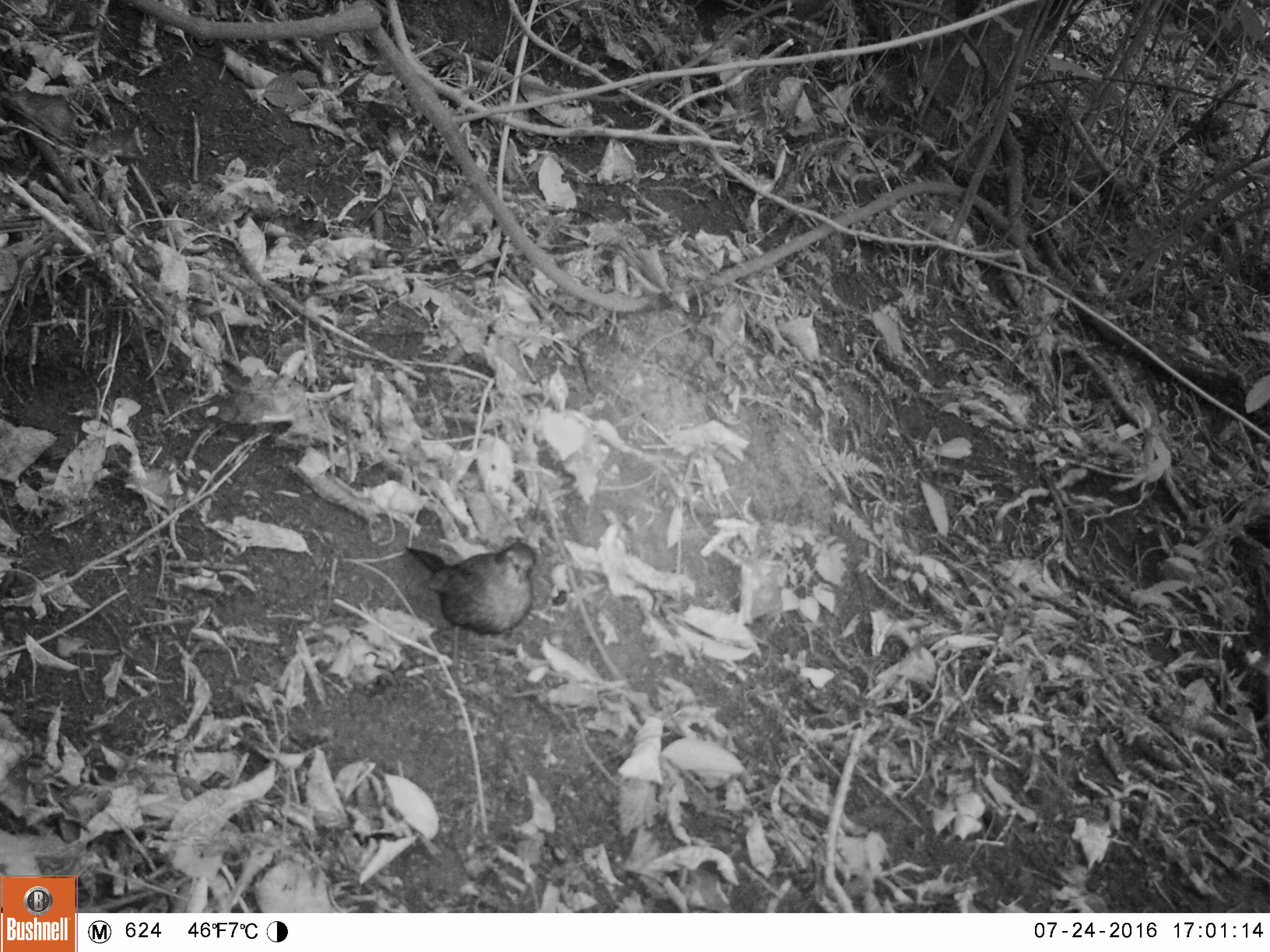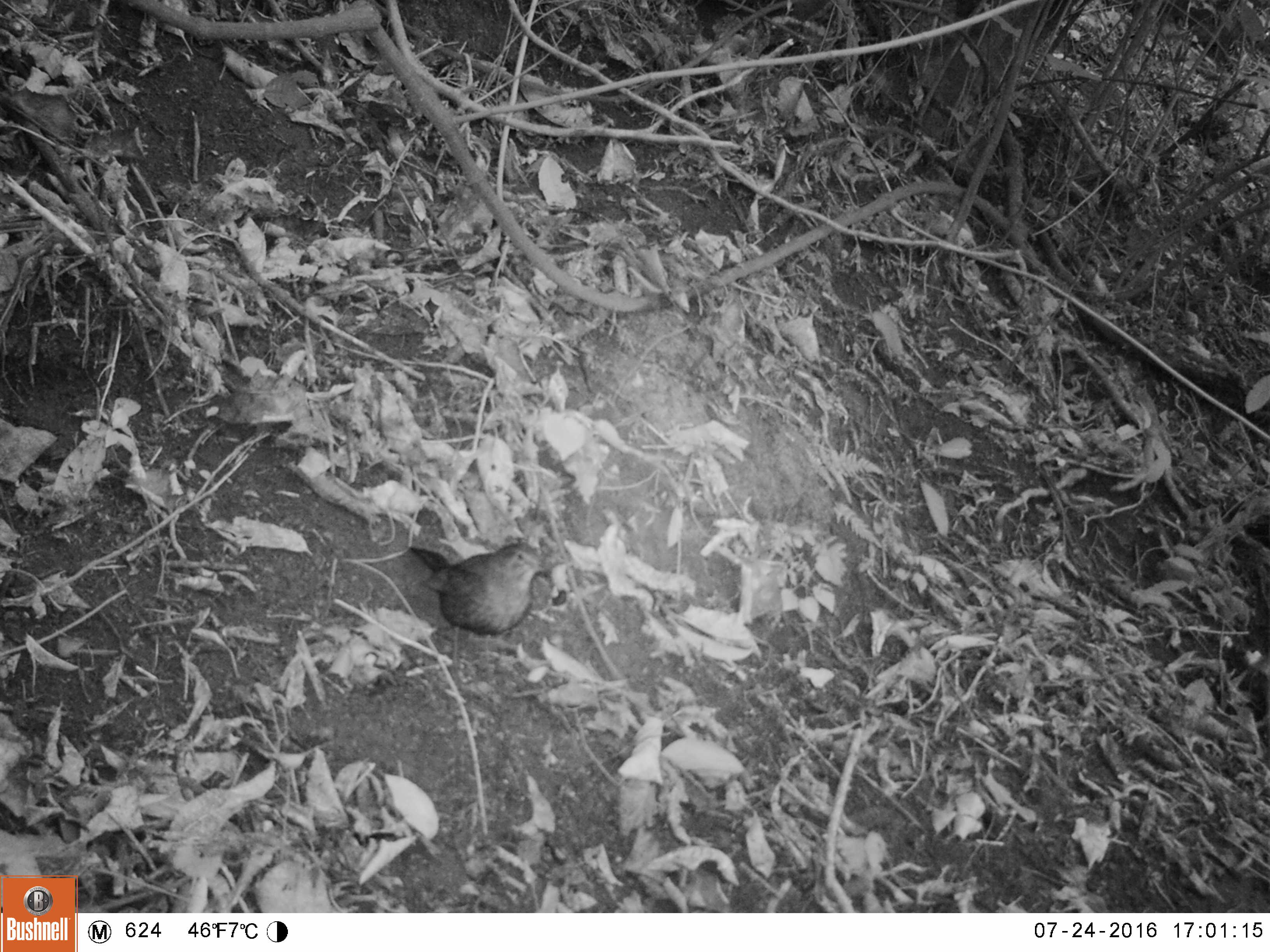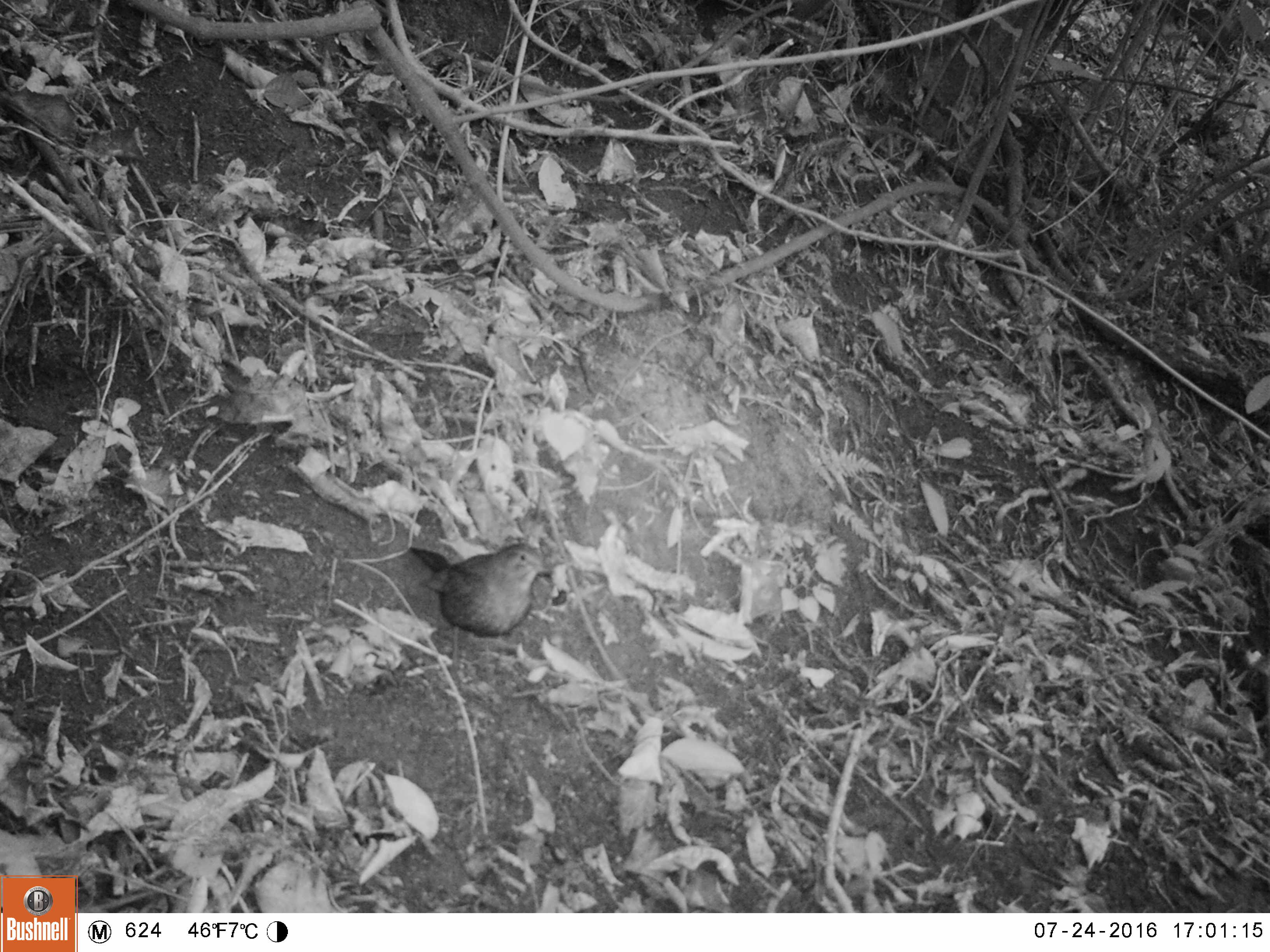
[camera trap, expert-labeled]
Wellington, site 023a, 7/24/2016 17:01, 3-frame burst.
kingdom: Animalia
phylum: Chordata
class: Aves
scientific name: Aves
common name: bird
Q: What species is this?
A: Bird (Aves).